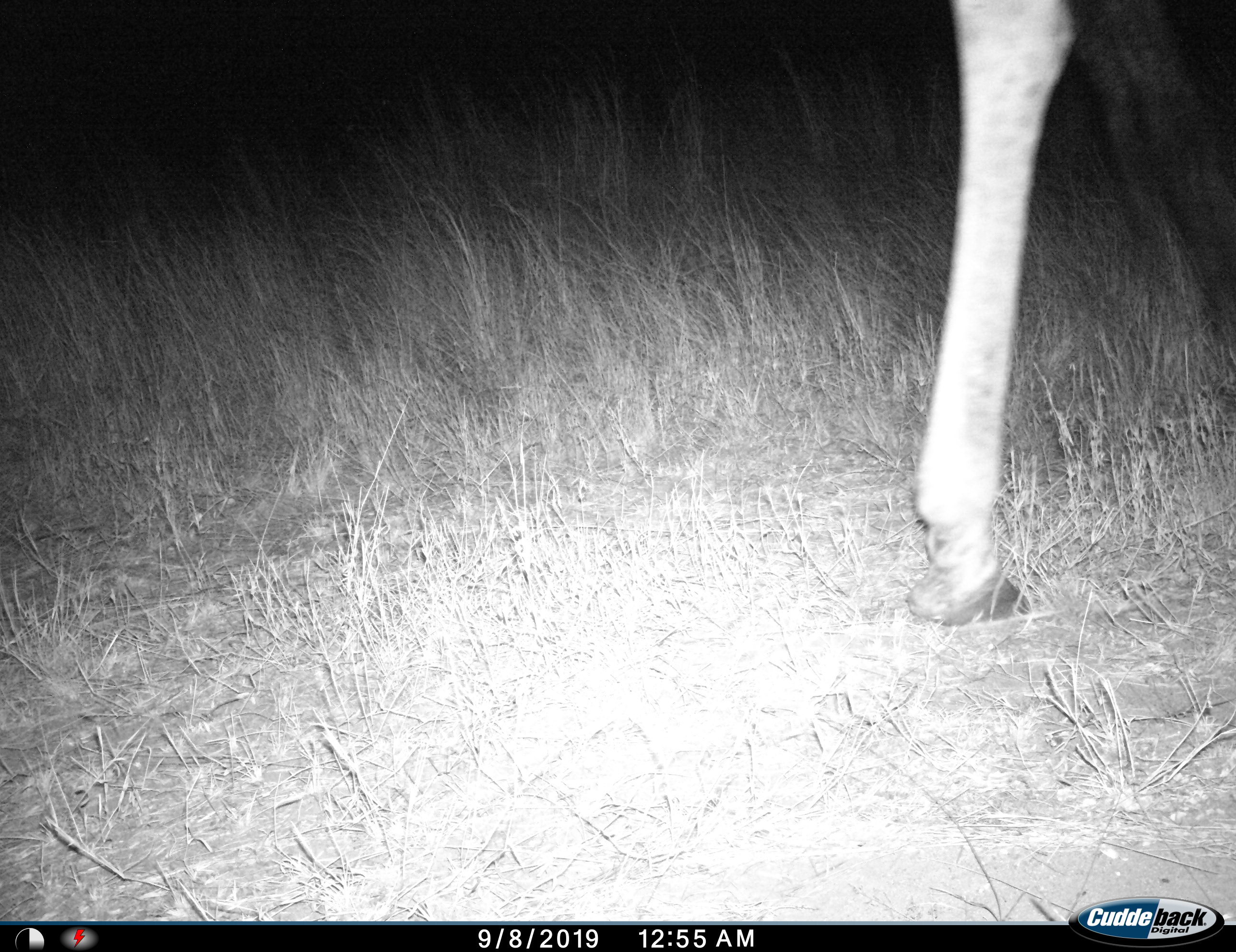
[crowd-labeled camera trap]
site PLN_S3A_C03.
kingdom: Animalia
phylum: Chordata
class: Mammalia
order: Artiodactyla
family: Giraffidae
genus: Giraffa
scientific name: Giraffa camelopardalis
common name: giraffe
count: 1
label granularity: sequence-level